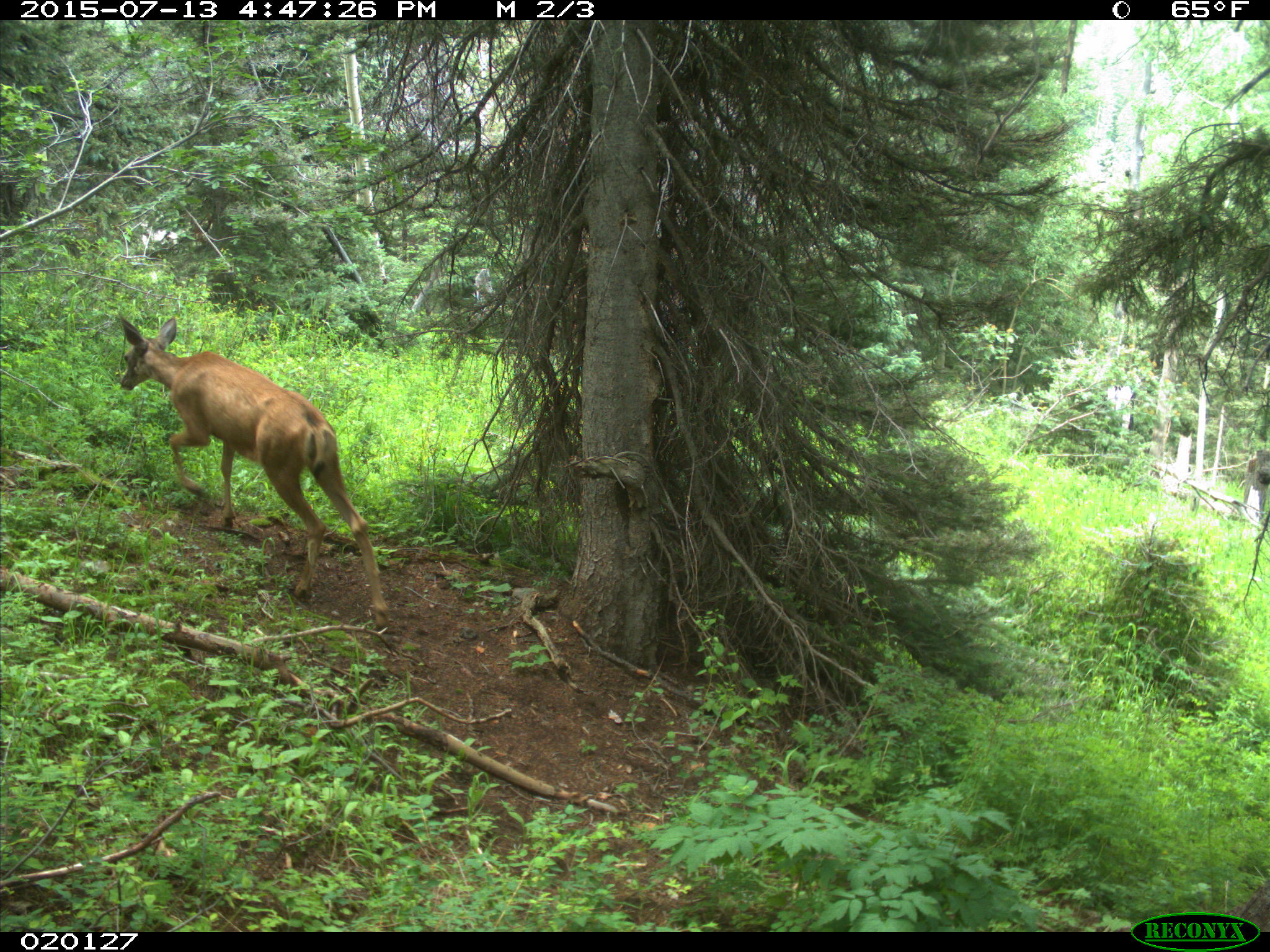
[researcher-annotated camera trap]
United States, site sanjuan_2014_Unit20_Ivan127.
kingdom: Animalia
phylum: Chordata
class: Mammalia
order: Artiodactyla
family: Cervidae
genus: Odocoileus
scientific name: Odocoileus hemionus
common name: mule deer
Odocoileus hemionus (mule deer).